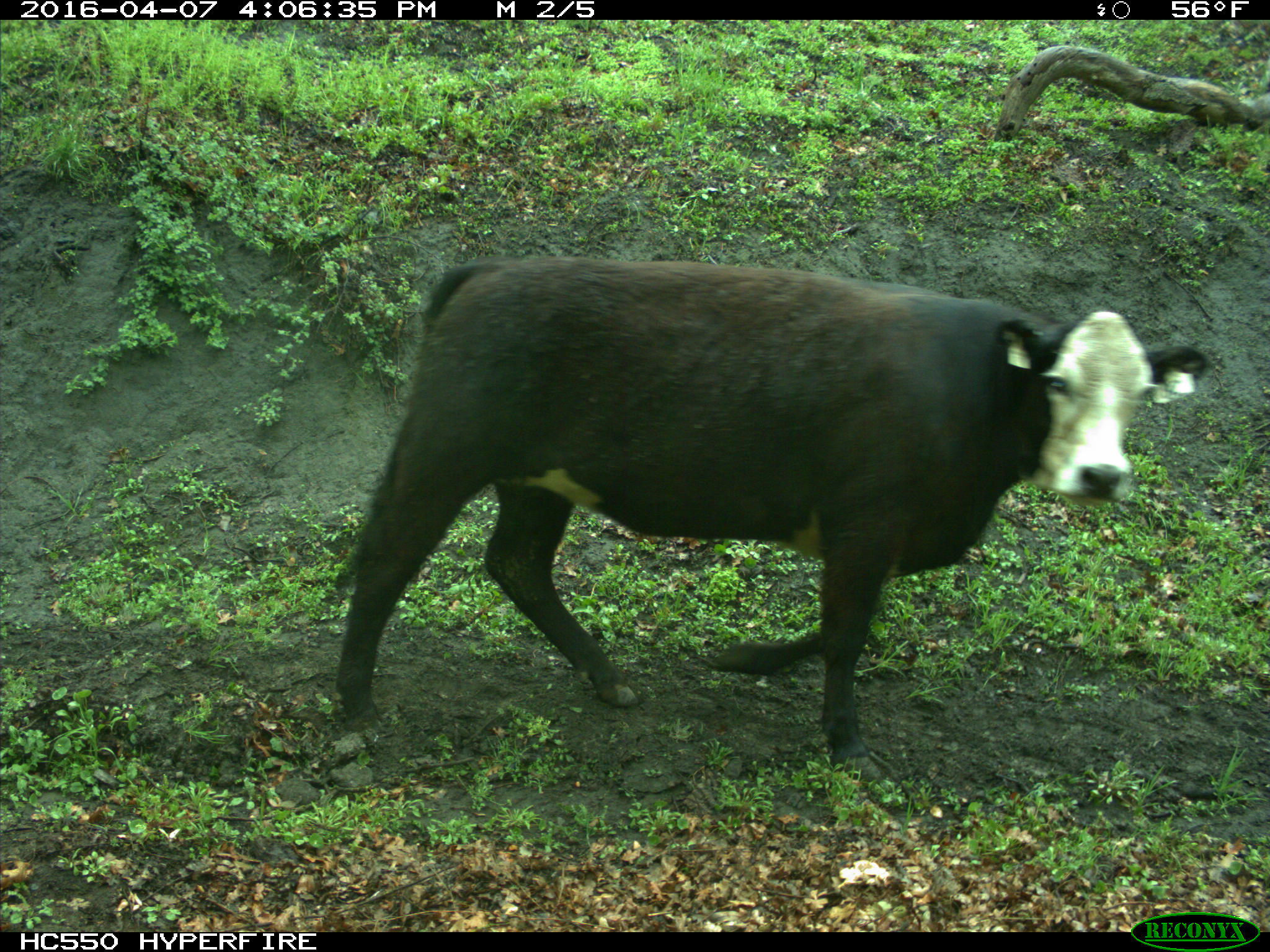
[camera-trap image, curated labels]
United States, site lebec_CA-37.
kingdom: Animalia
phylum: Chordata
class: Mammalia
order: Artiodactyla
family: Bovidae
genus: Bos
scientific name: Bos taurus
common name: domestic cow